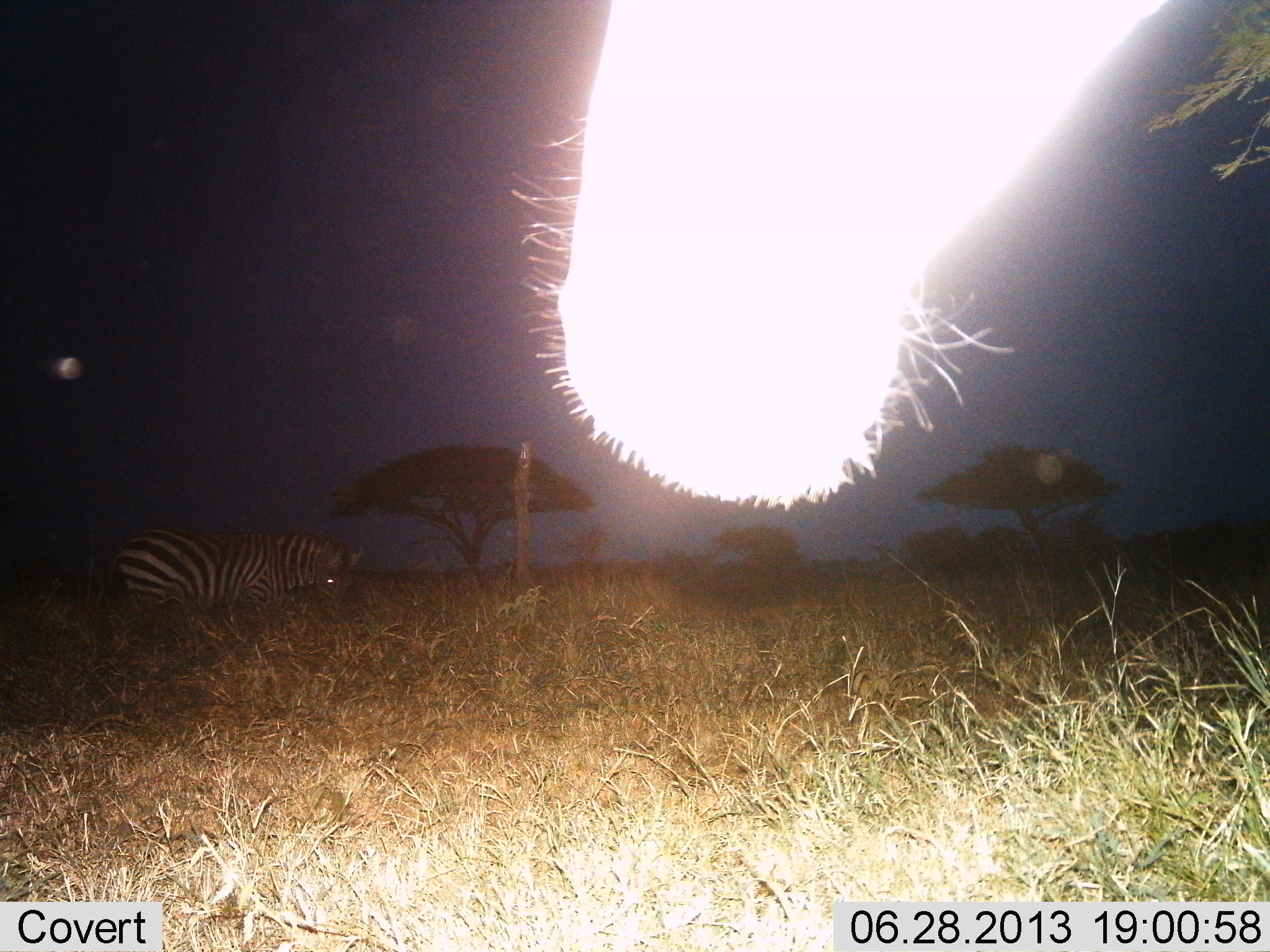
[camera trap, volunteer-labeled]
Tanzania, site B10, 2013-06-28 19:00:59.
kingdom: Animalia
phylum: Chordata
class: Mammalia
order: Perissodactyla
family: Equidae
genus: Equus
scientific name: Equus quagga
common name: plains zebra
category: zebra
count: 2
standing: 68%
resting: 4%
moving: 0%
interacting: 4%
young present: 4%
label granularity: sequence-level